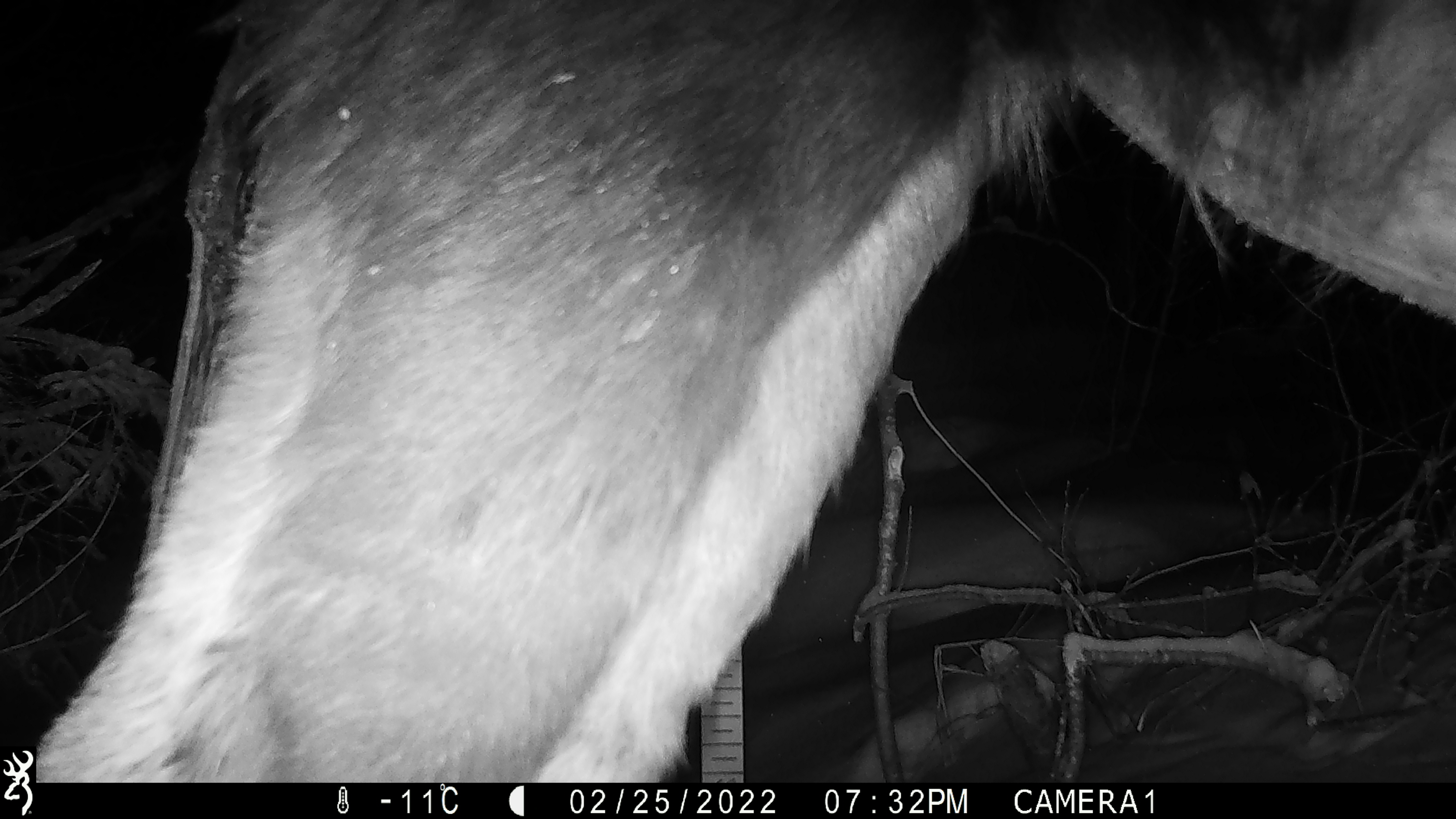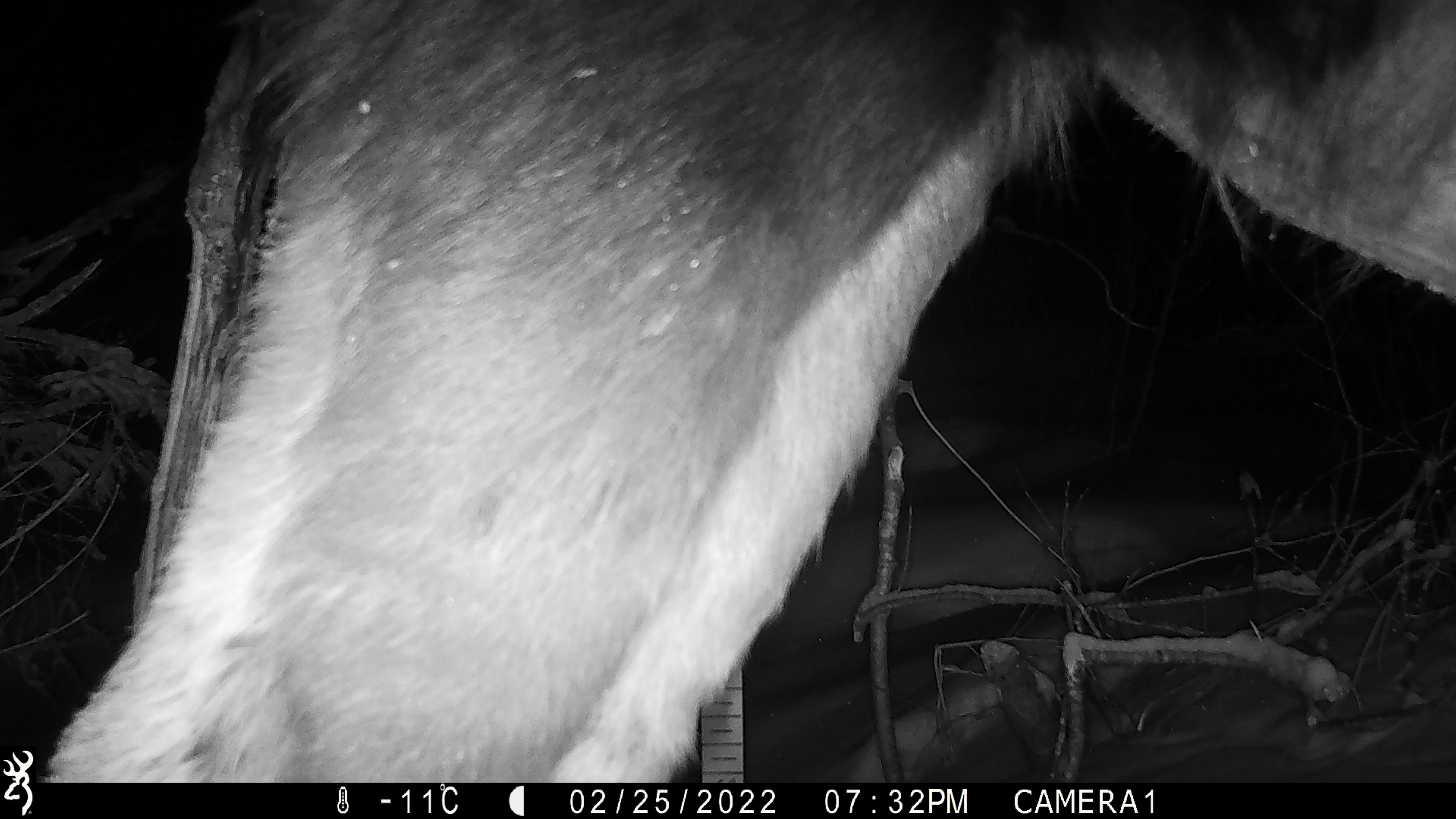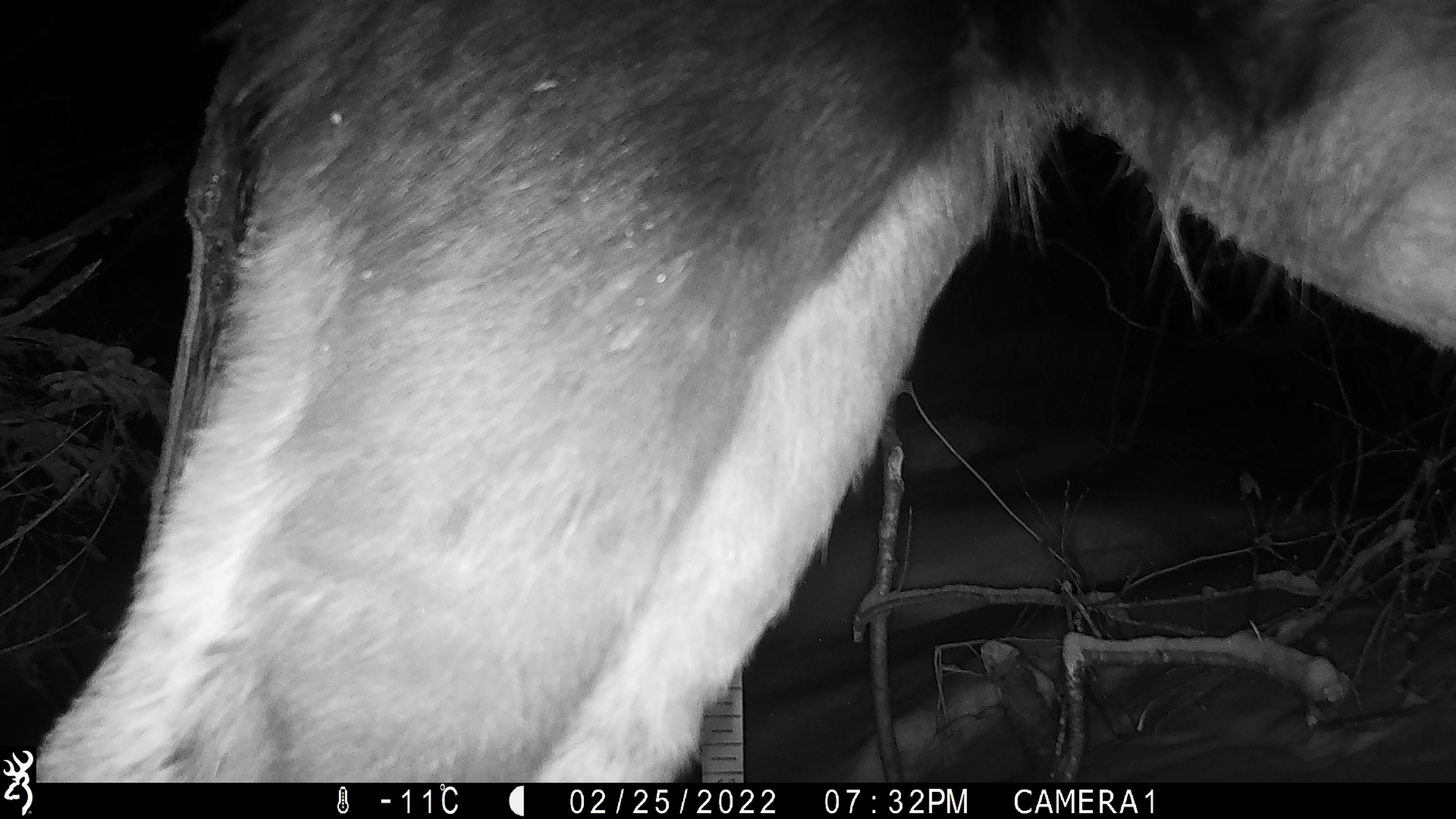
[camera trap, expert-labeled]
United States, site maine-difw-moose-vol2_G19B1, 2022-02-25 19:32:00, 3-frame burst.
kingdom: Animalia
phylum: Chordata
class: Mammalia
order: Artiodactyla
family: Cervidae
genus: Alces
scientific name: Alces alces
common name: moose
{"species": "moose (Alces alces)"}